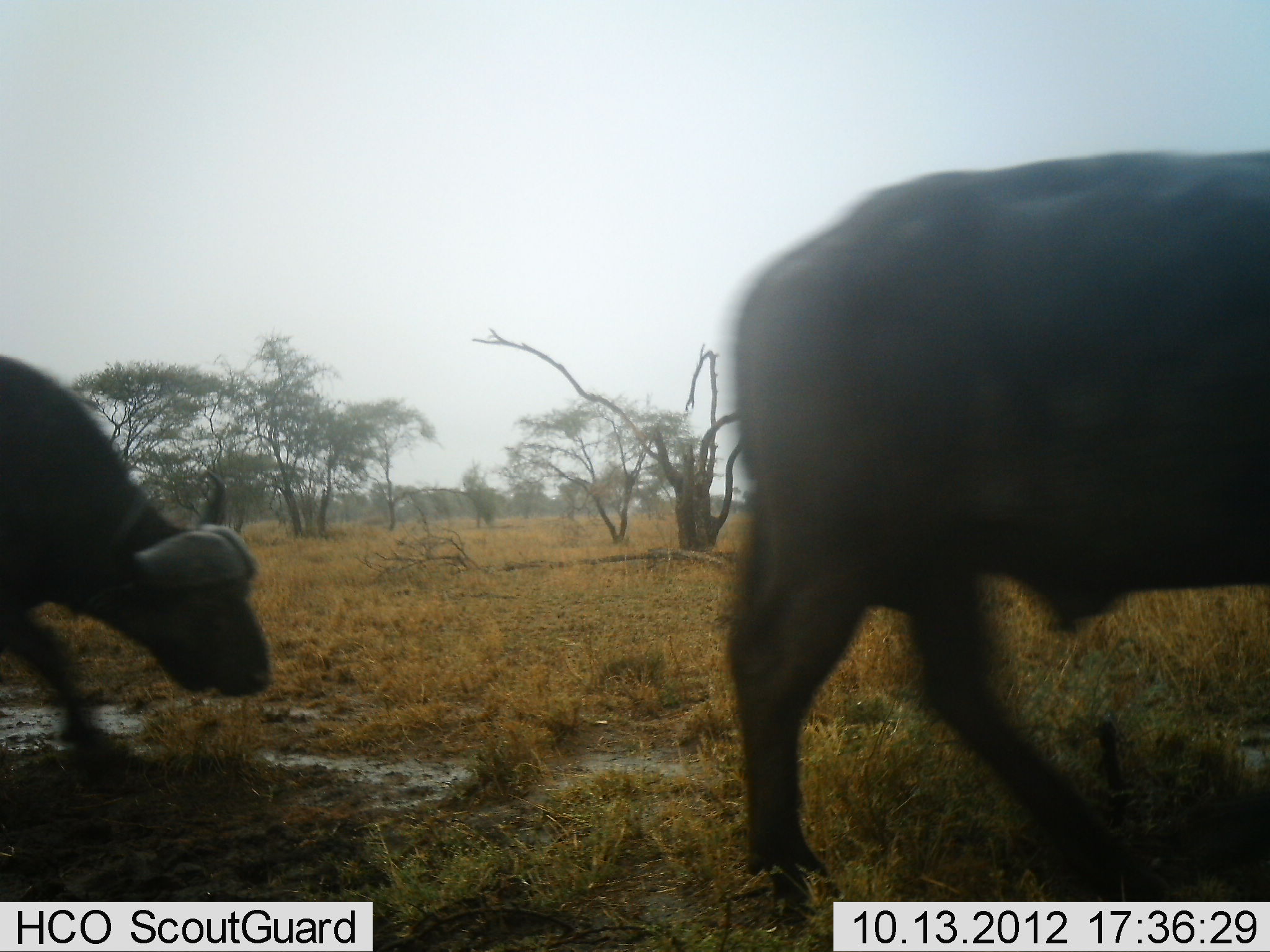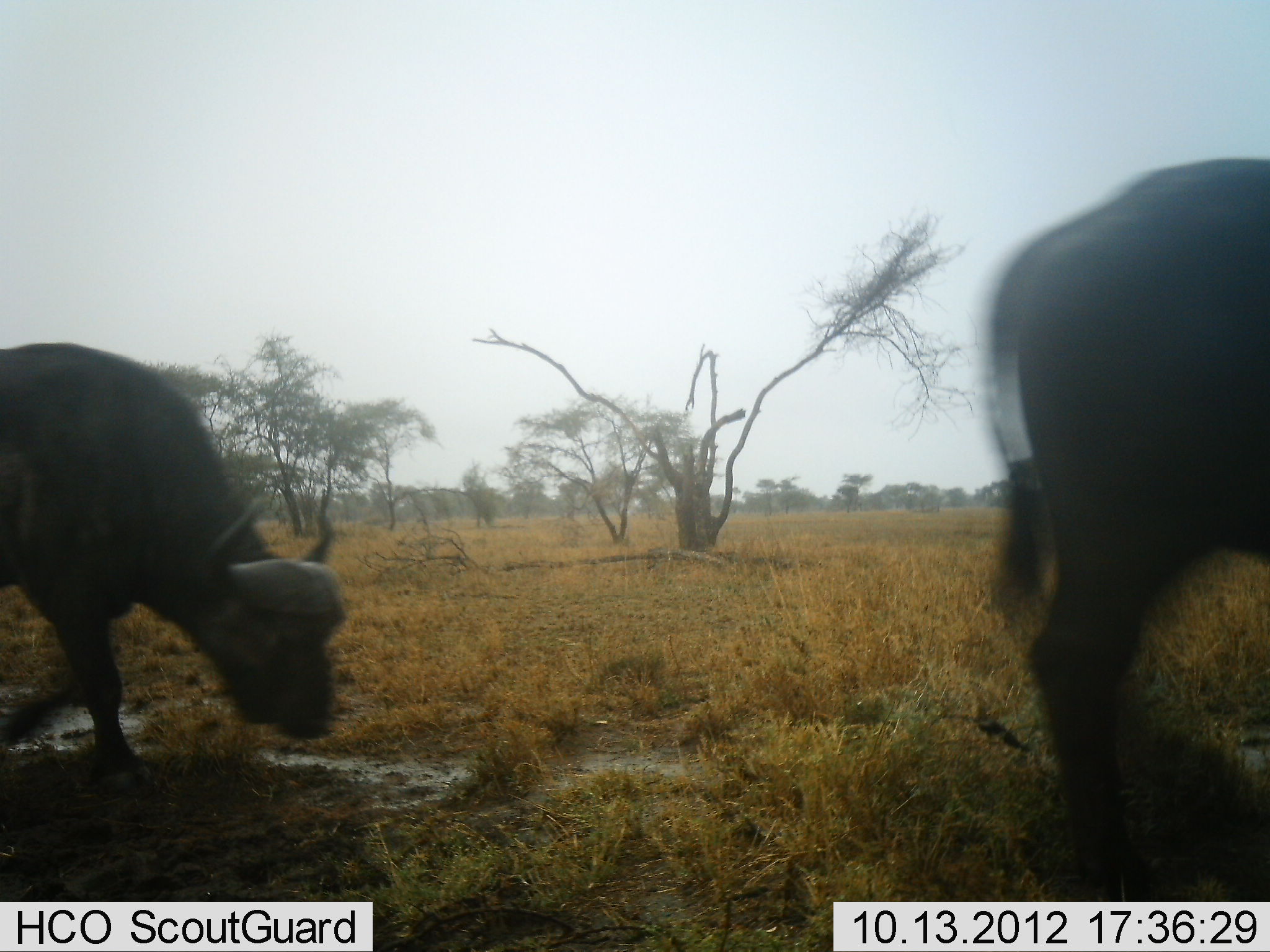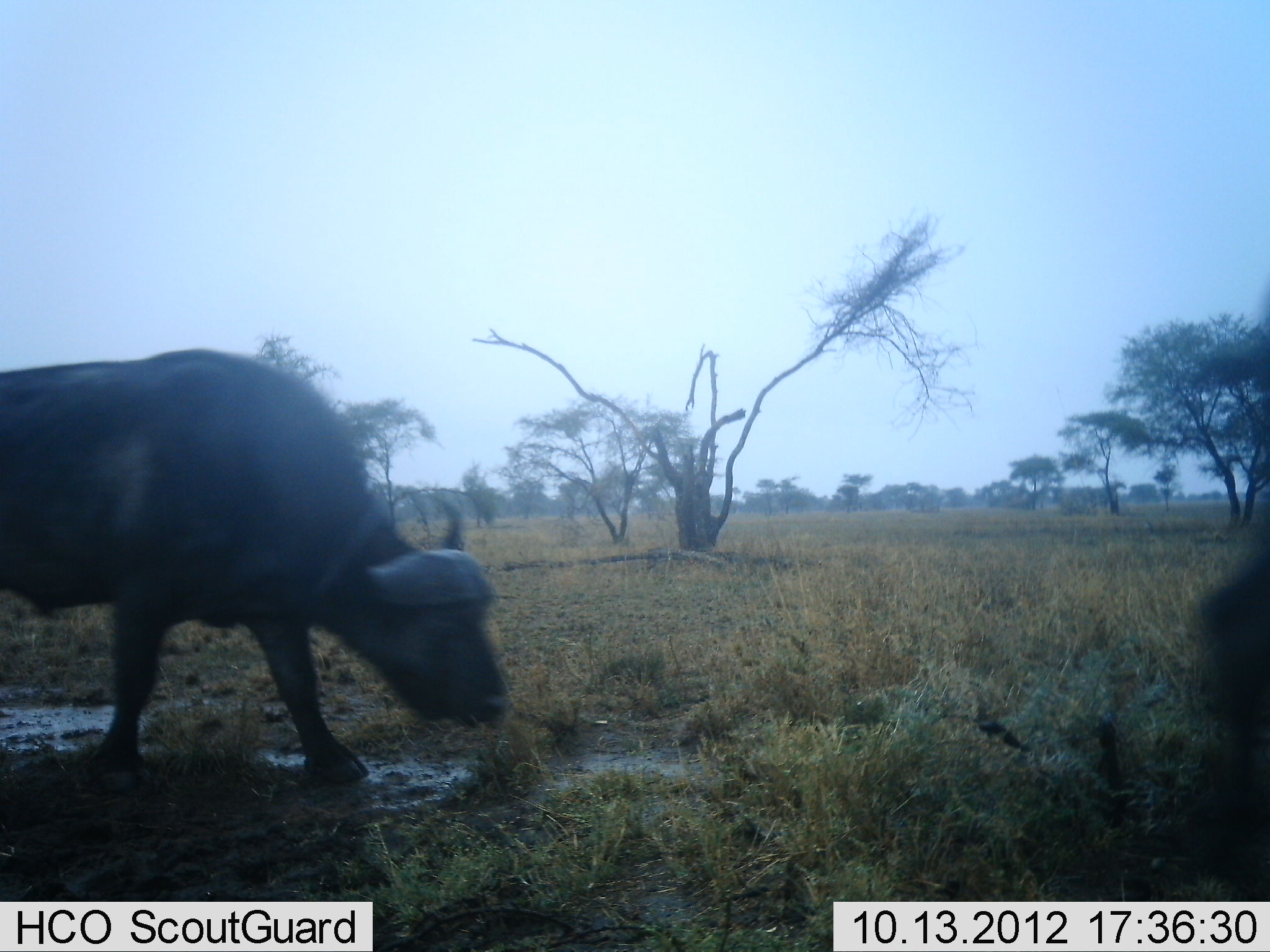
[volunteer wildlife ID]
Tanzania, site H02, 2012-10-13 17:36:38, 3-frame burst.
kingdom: Animalia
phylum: Chordata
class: Mammalia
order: Artiodactyla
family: Bovidae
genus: Syncerus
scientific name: Syncerus caffer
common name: cape buffalo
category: buffalo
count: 2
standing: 0%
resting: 0%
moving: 100%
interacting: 0%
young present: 0%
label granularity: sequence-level